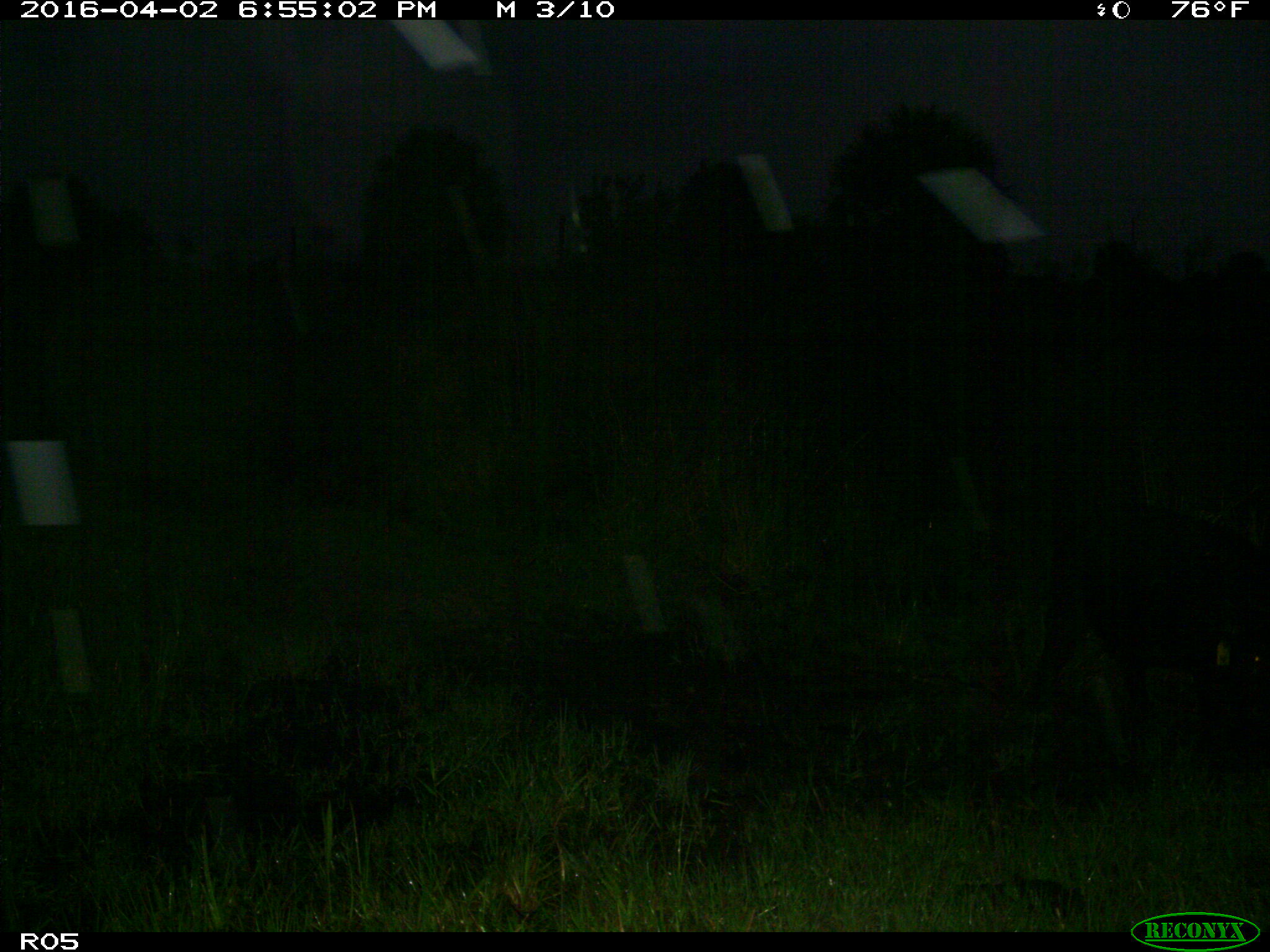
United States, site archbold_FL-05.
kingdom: Animalia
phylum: Chordata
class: Mammalia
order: Artiodactyla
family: Suidae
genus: Sus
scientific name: Sus scrofa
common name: wild boar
Sus scrofa (wild boar).